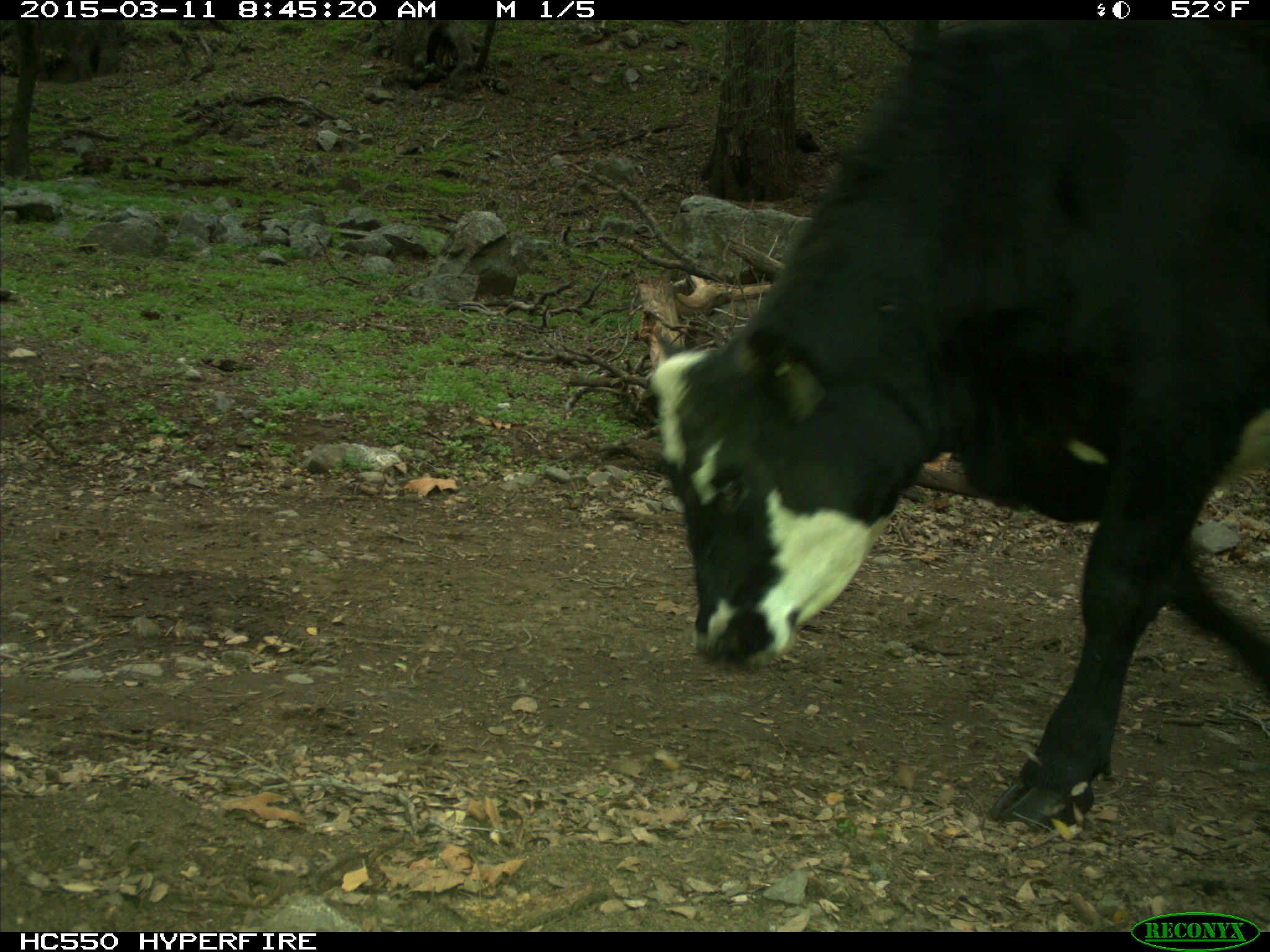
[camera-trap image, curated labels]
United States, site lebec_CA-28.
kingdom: Animalia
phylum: Chordata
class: Mammalia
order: Artiodactyla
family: Bovidae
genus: Bos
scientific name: Bos taurus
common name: domestic cow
Bos taurus (domestic cow).